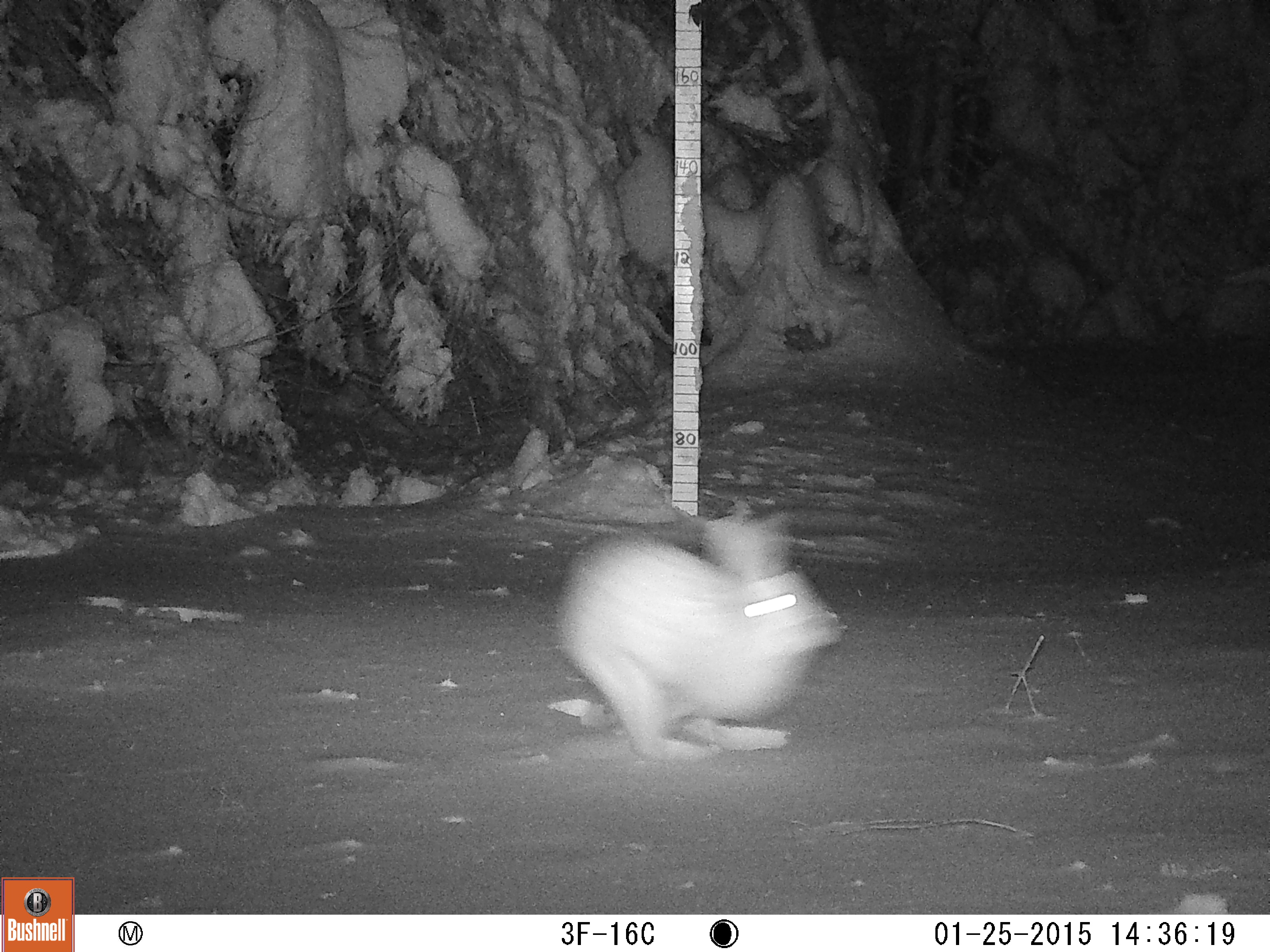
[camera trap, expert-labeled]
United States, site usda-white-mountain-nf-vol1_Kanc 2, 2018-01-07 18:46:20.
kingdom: Animalia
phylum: Chordata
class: Mammalia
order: Lagomorpha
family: Leporidae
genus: Lepus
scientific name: Lepus americanus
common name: snowshoe hare